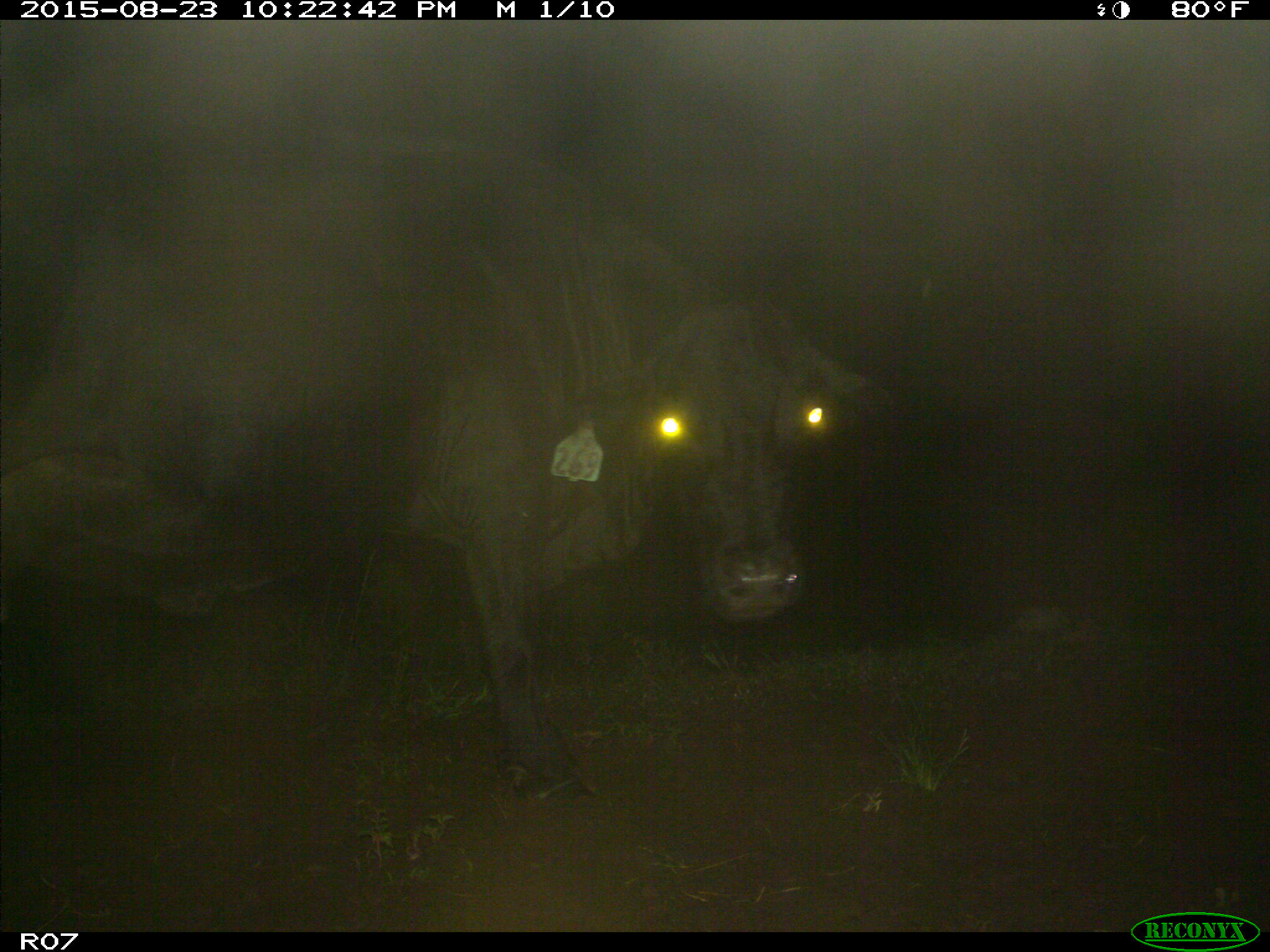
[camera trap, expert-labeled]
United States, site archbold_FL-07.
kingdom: Animalia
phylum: Chordata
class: Mammalia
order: Artiodactyla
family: Bovidae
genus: Bos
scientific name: Bos taurus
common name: domestic cow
Bos taurus (domestic cow).